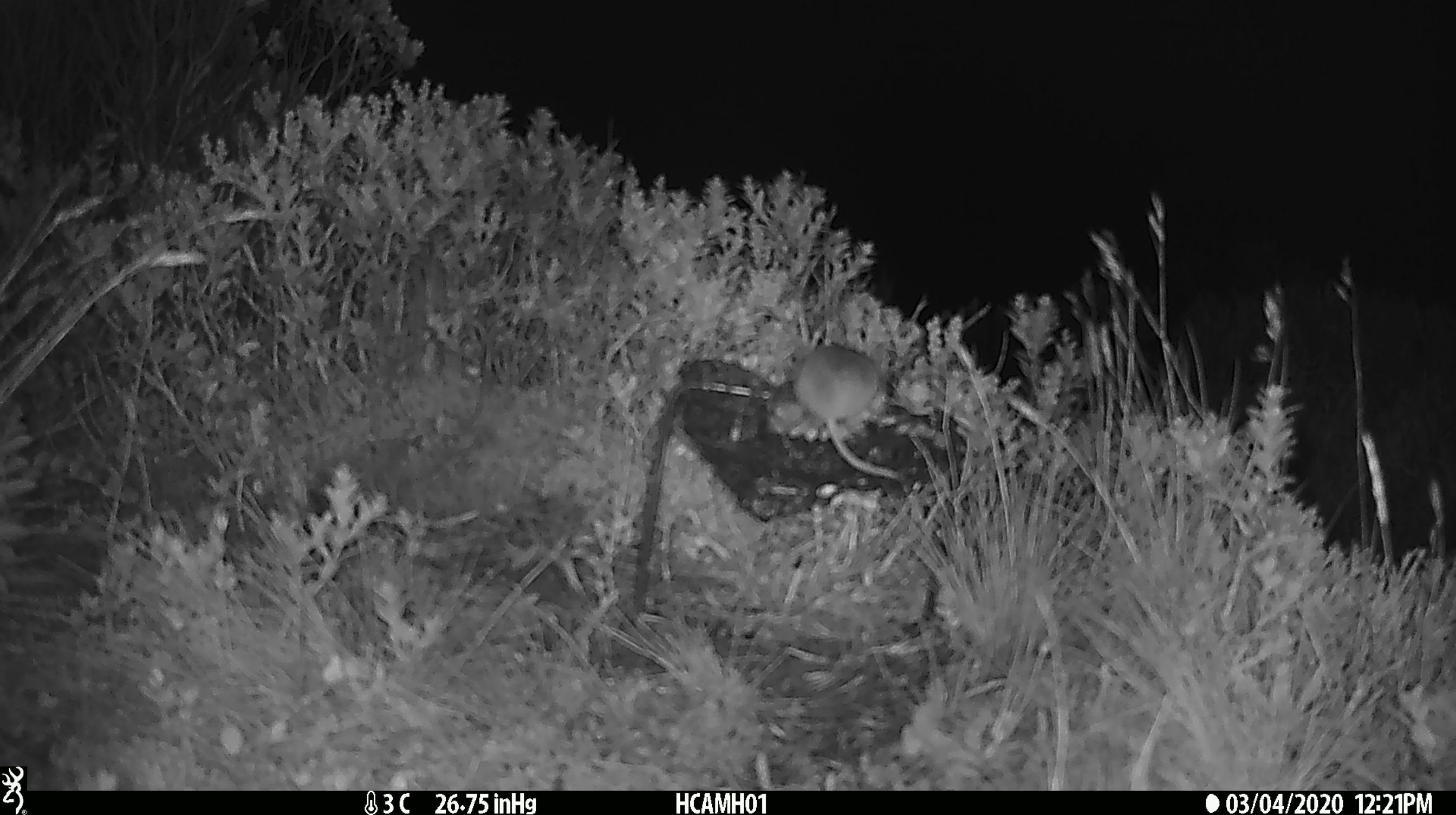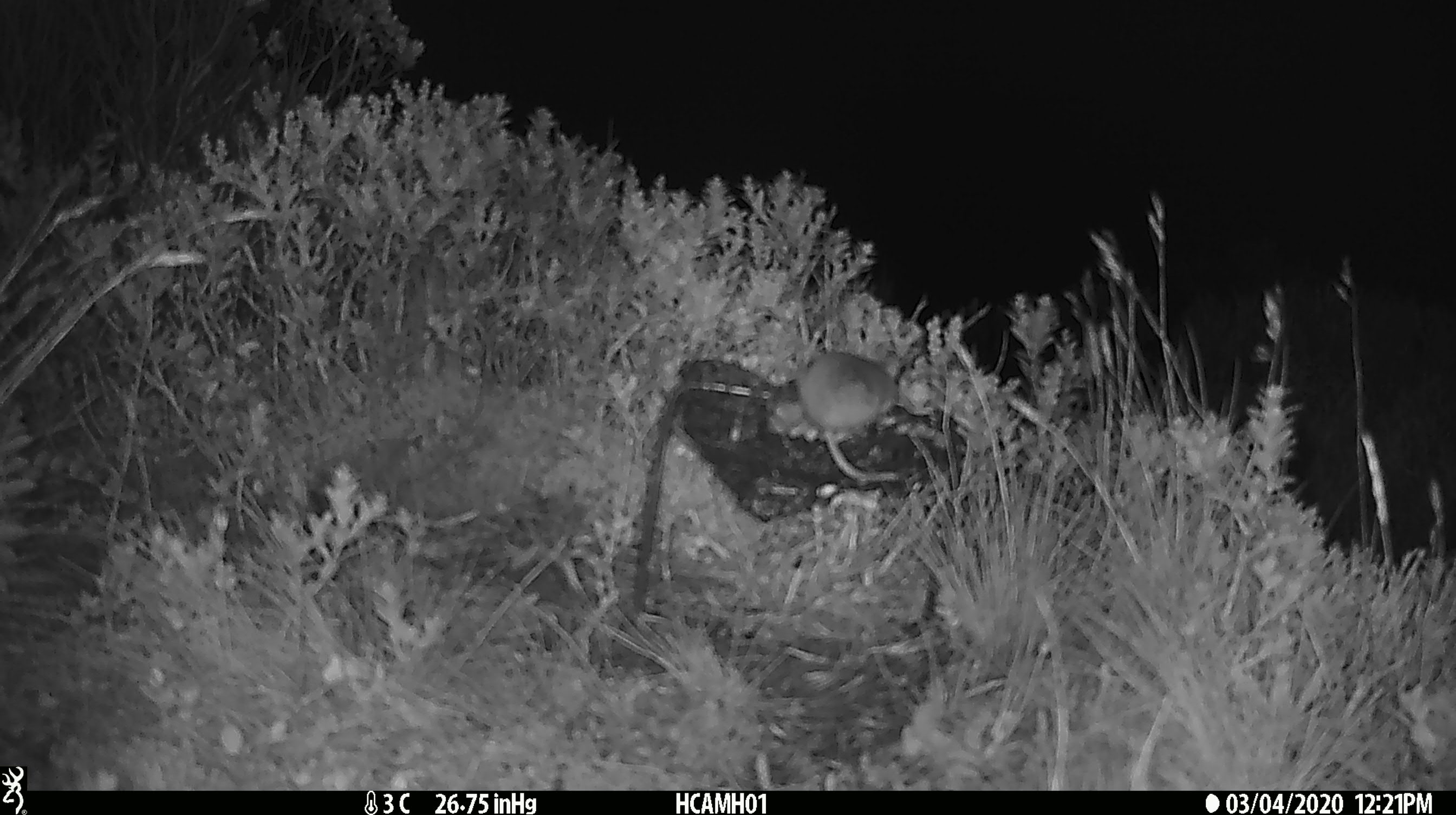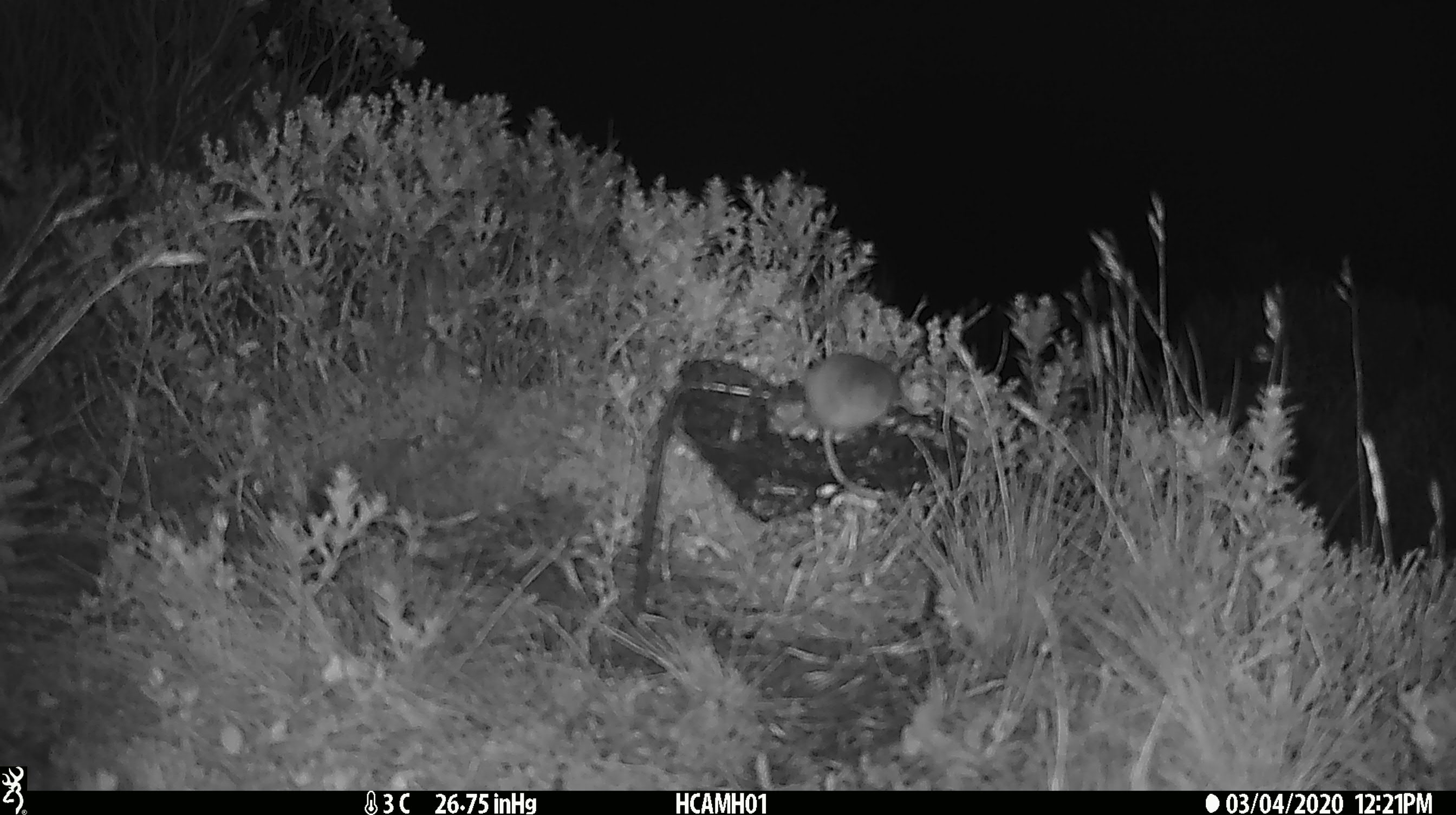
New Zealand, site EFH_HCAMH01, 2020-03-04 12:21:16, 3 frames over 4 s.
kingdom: Animalia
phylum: Chordata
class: Mammalia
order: Rodentia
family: Muridae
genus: Mus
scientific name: Mus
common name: mouse